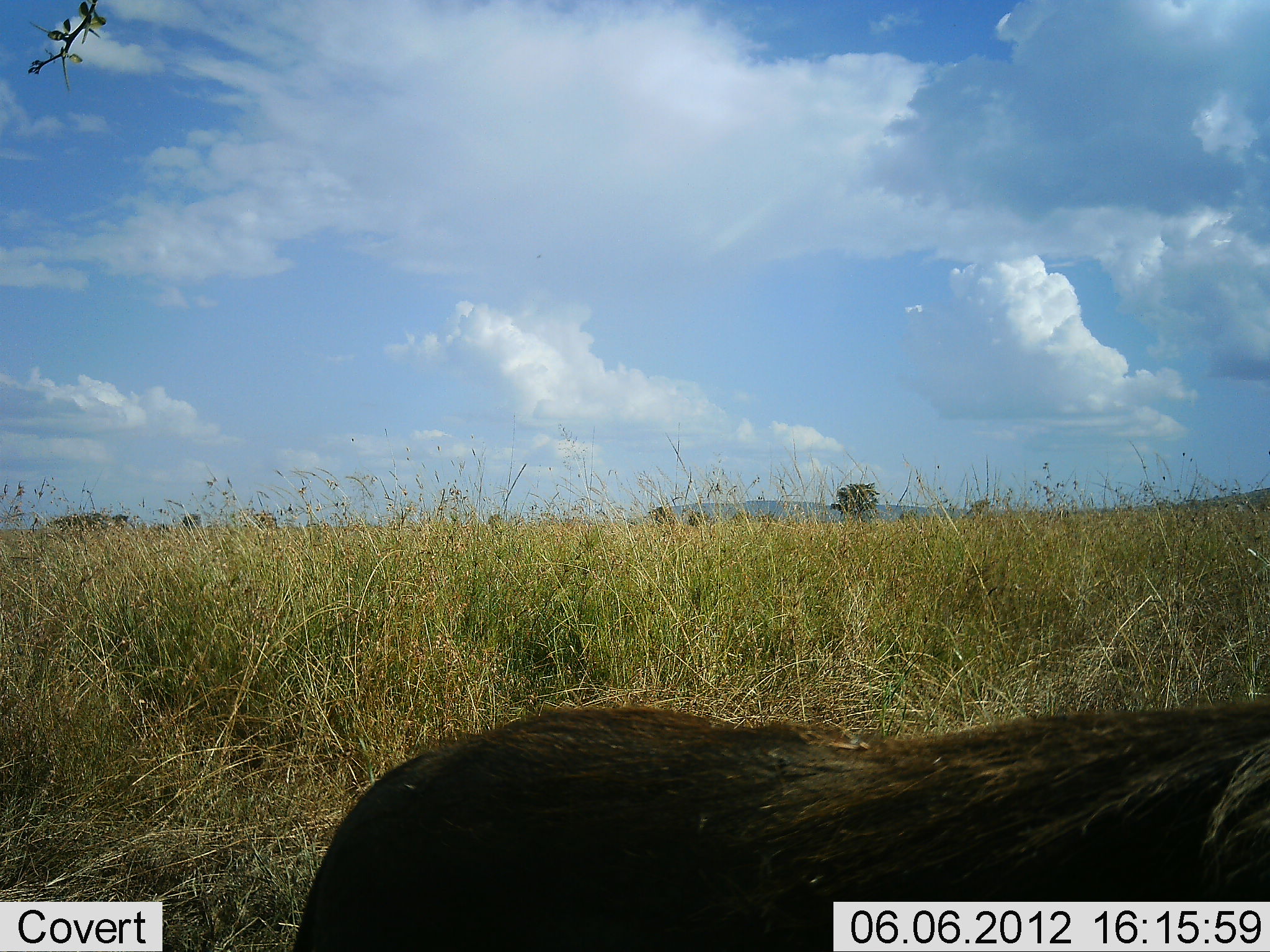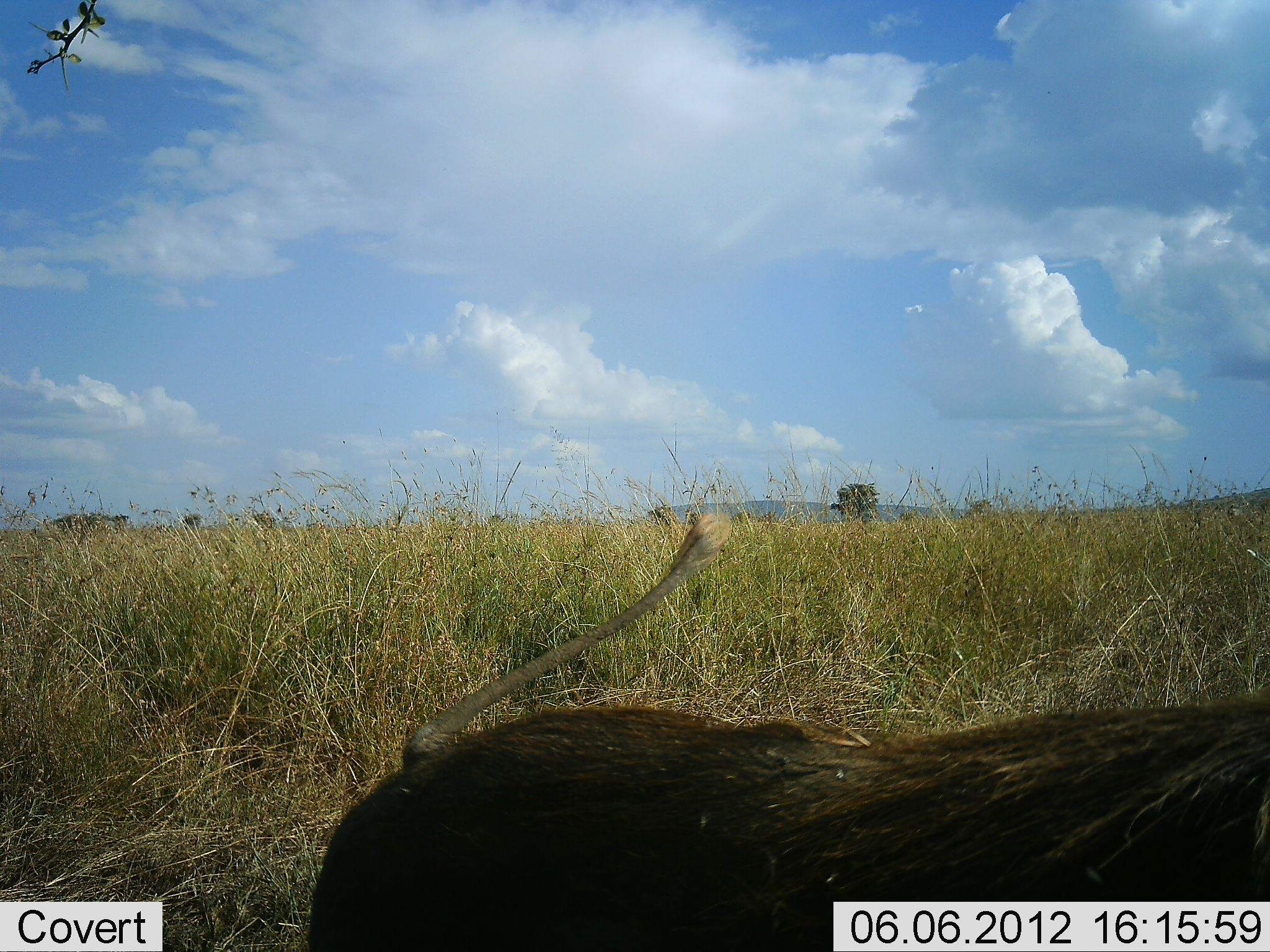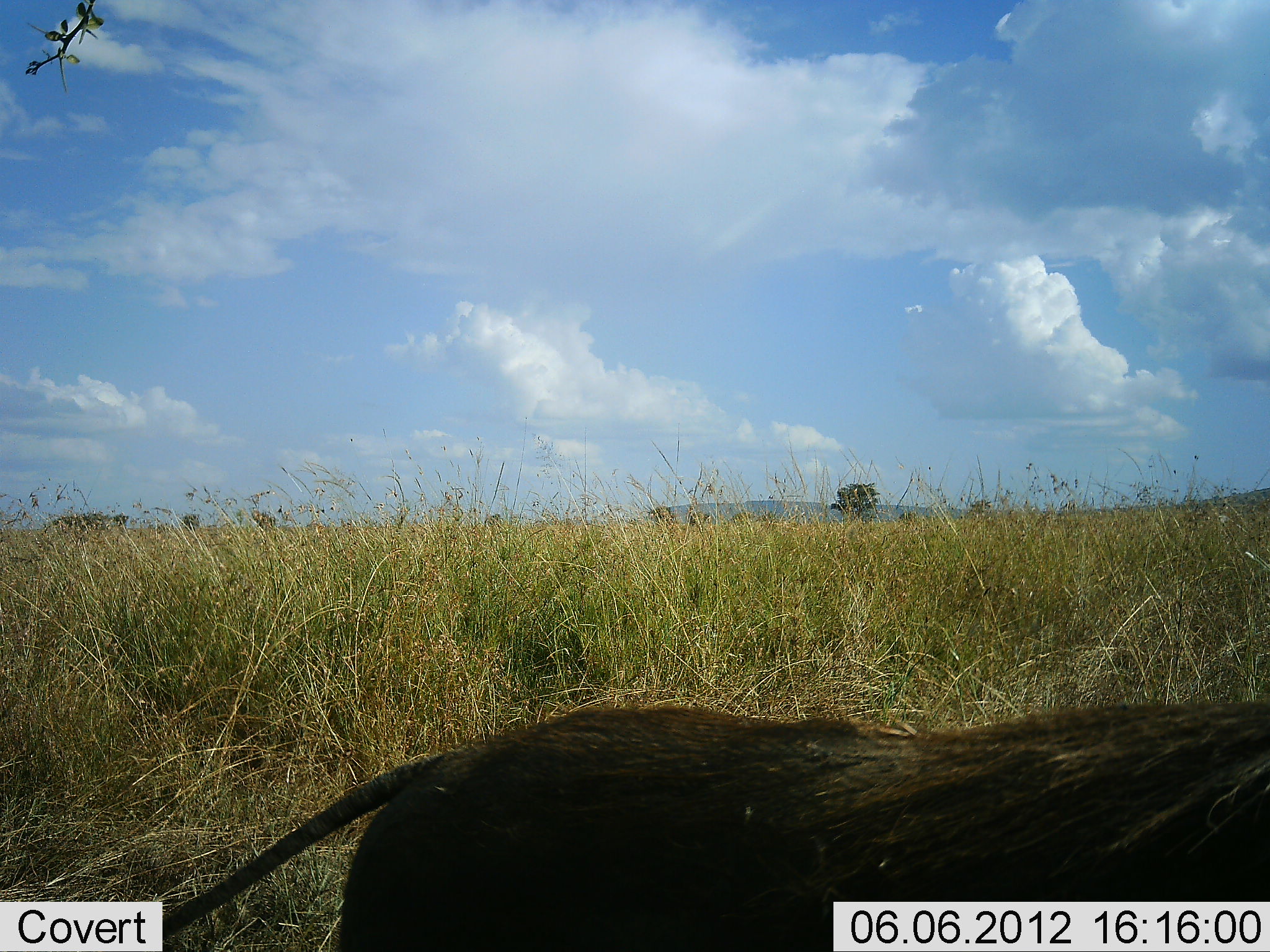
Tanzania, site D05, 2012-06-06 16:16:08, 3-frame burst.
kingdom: Animalia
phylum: Chordata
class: Mammalia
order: Artiodactyla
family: Suidae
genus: Phacochoerus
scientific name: Phacochoerus africanus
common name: warthog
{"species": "warthog (Phacochoerus africanus)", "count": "1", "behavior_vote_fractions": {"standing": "80%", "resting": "0%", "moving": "20%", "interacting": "0%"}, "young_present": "0%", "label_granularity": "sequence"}